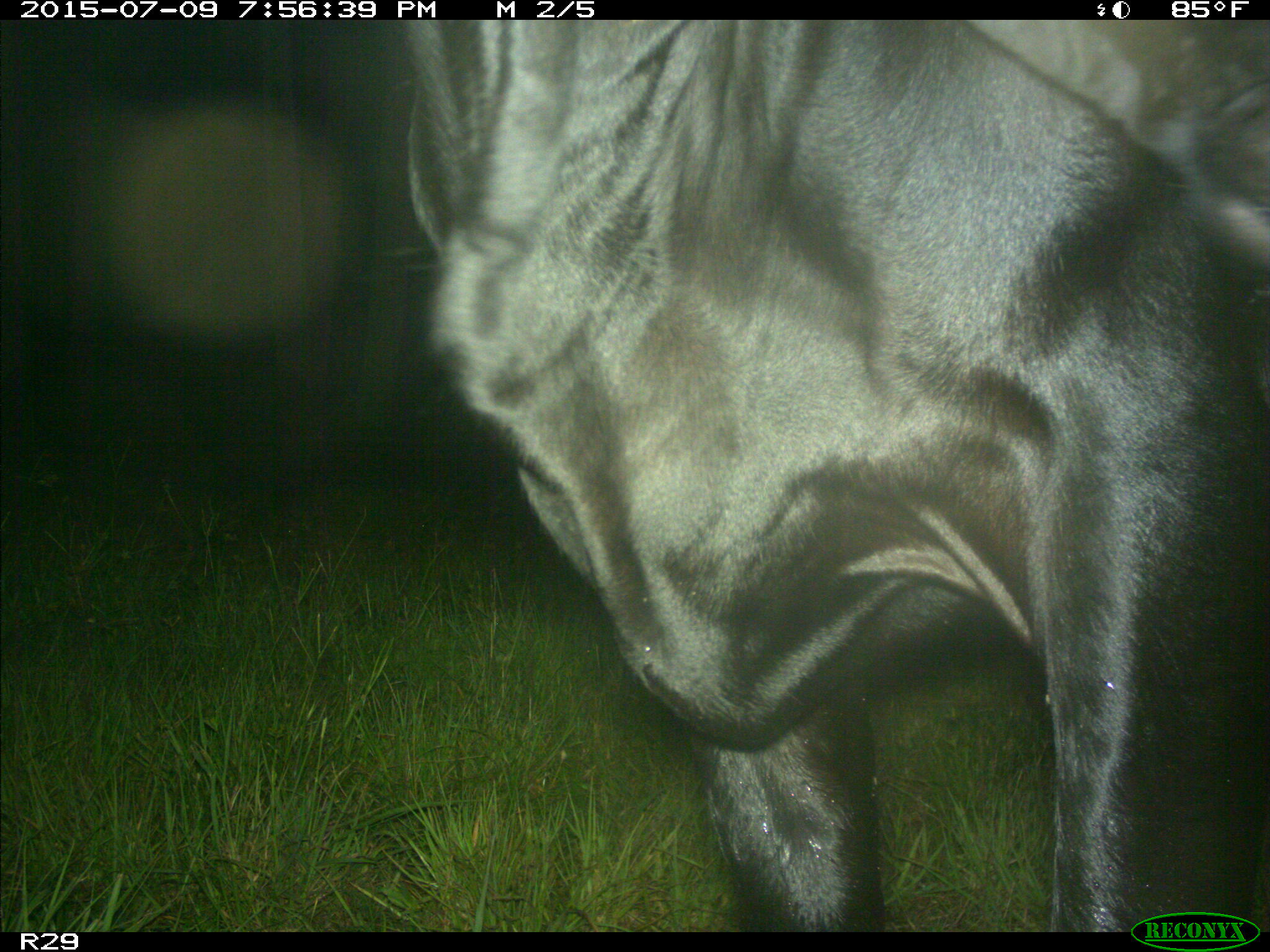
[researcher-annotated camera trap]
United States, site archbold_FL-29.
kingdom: Animalia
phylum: Chordata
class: Mammalia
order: Artiodactyla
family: Bovidae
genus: Bos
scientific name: Bos taurus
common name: domestic cow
Bos taurus (domestic cow).